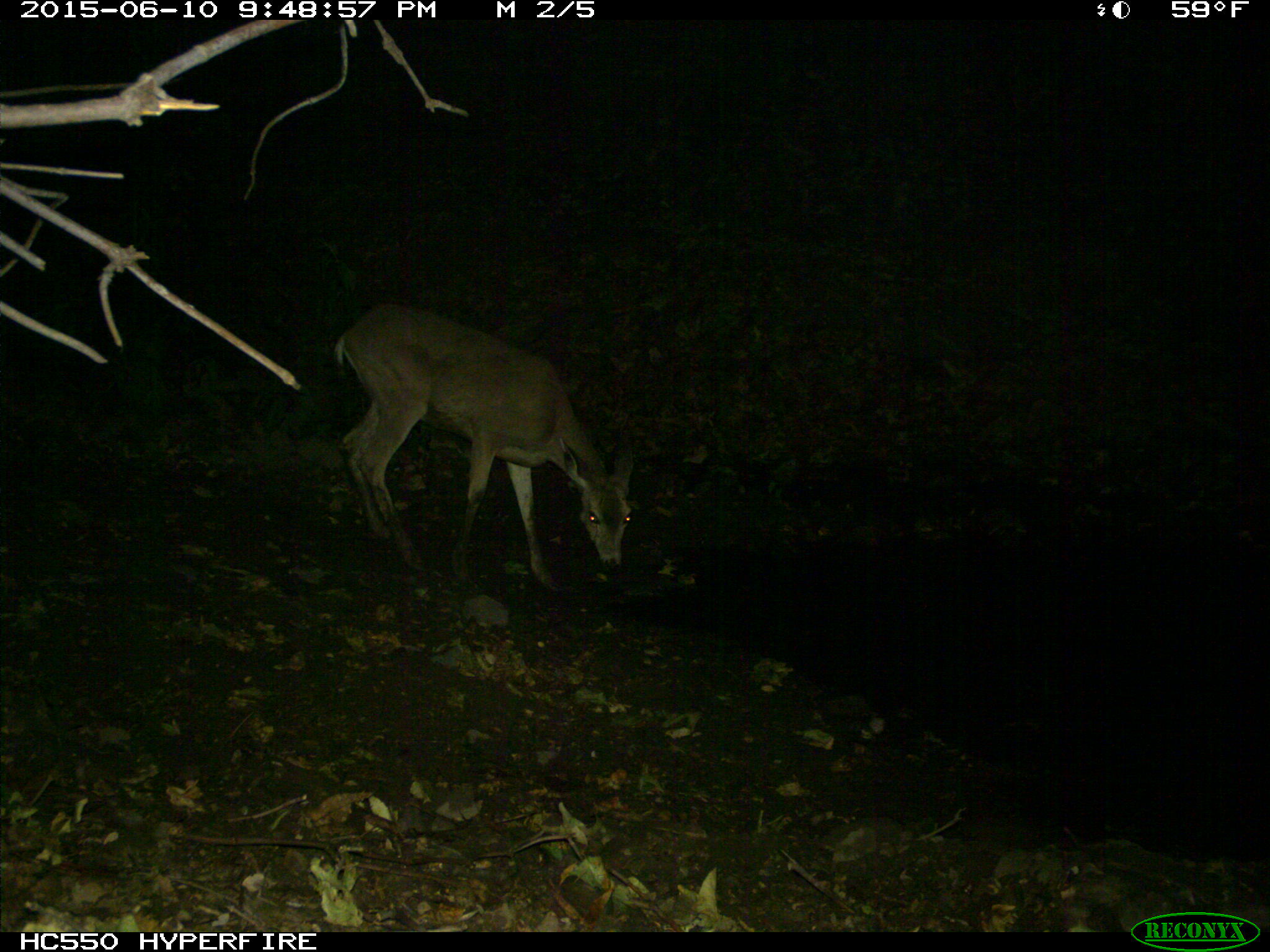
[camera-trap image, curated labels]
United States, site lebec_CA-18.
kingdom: Animalia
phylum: Chordata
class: Mammalia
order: Artiodactyla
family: Cervidae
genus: Odocoileus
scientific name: Odocoileus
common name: deer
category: unidentified deer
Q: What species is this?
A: Unidentified deer (deer) (Odocoileus).